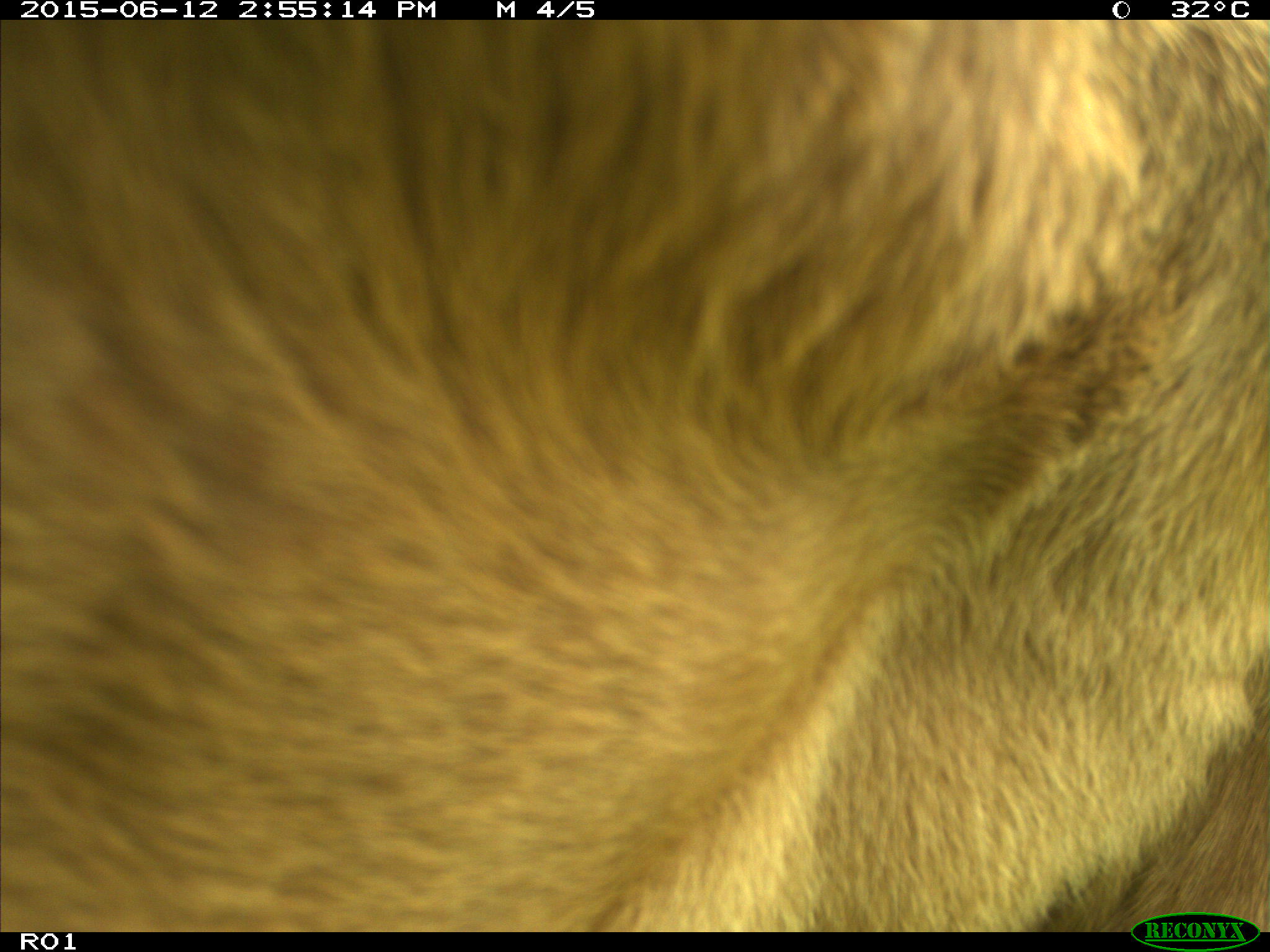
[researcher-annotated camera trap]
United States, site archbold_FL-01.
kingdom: Animalia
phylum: Chordata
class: Mammalia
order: Artiodactyla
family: Bovidae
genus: Bos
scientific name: Bos taurus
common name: domestic cow